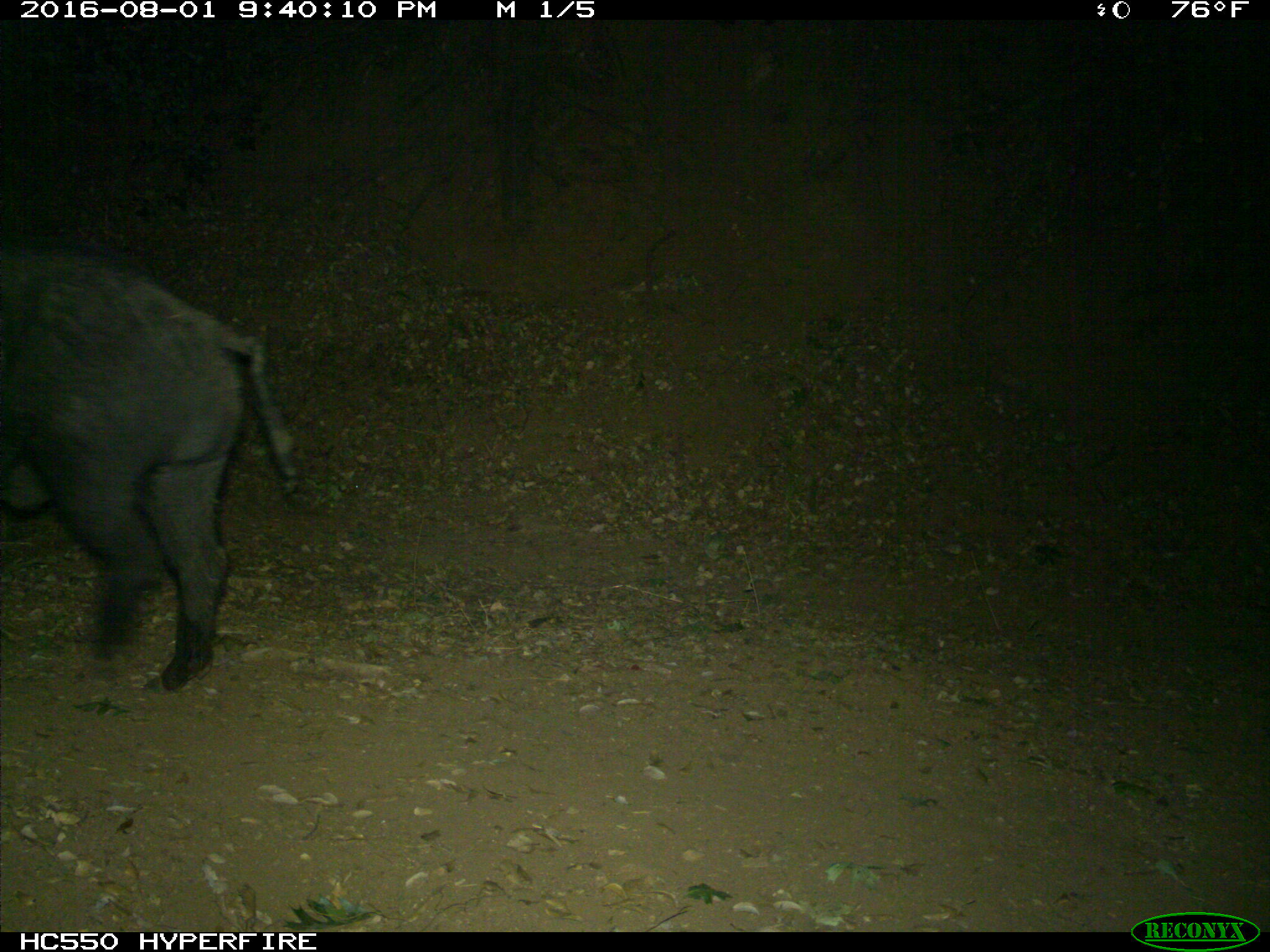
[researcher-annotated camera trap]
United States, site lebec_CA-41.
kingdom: Animalia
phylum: Chordata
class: Mammalia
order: Artiodactyla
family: Suidae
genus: Sus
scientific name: Sus scrofa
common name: wild boar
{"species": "Sus scrofa (wild boar)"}